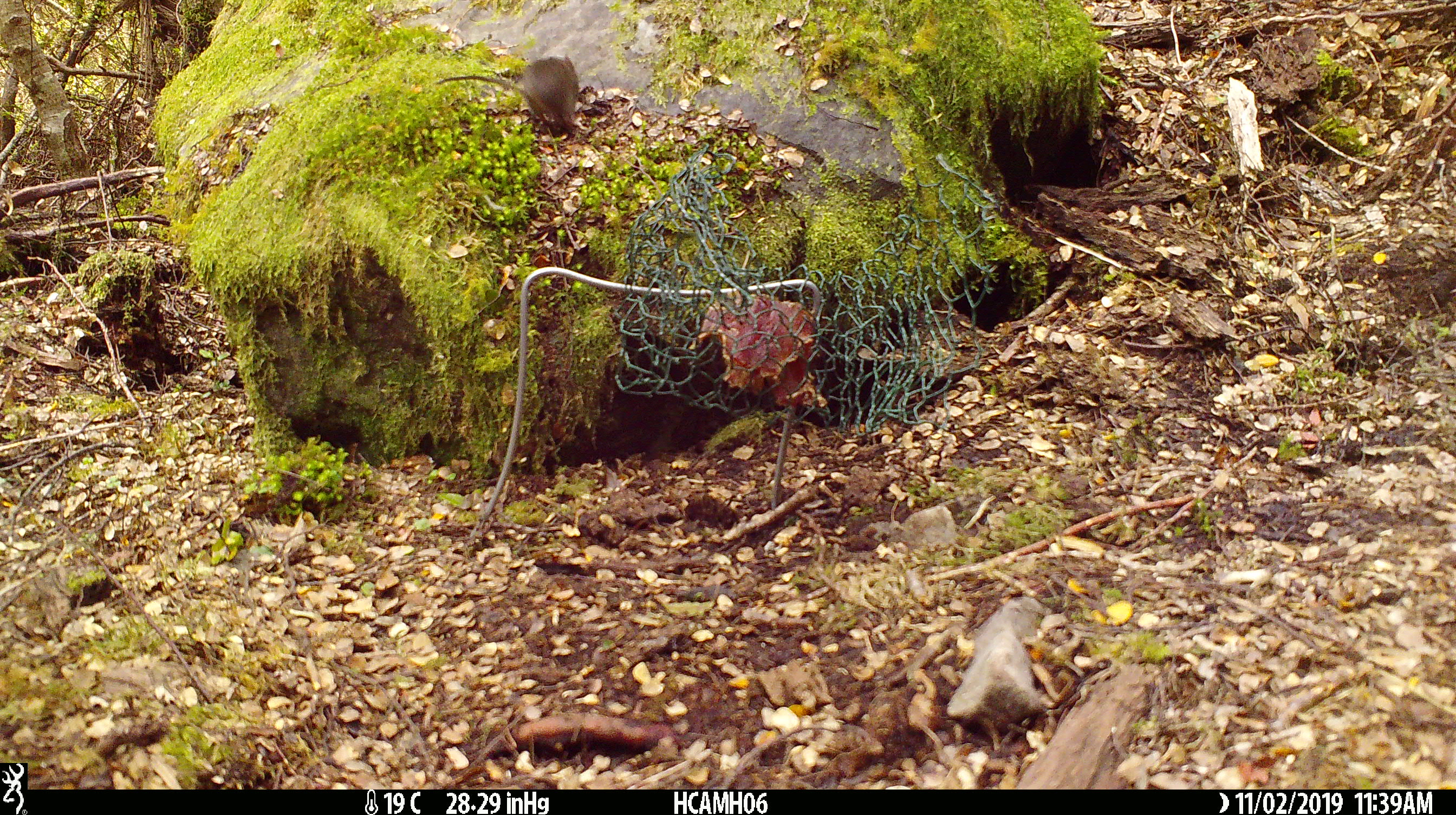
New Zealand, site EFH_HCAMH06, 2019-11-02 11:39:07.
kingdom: Animalia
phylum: Chordata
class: Mammalia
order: Rodentia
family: Muridae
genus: Mus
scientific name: Mus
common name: mouse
Mouse (Mus).